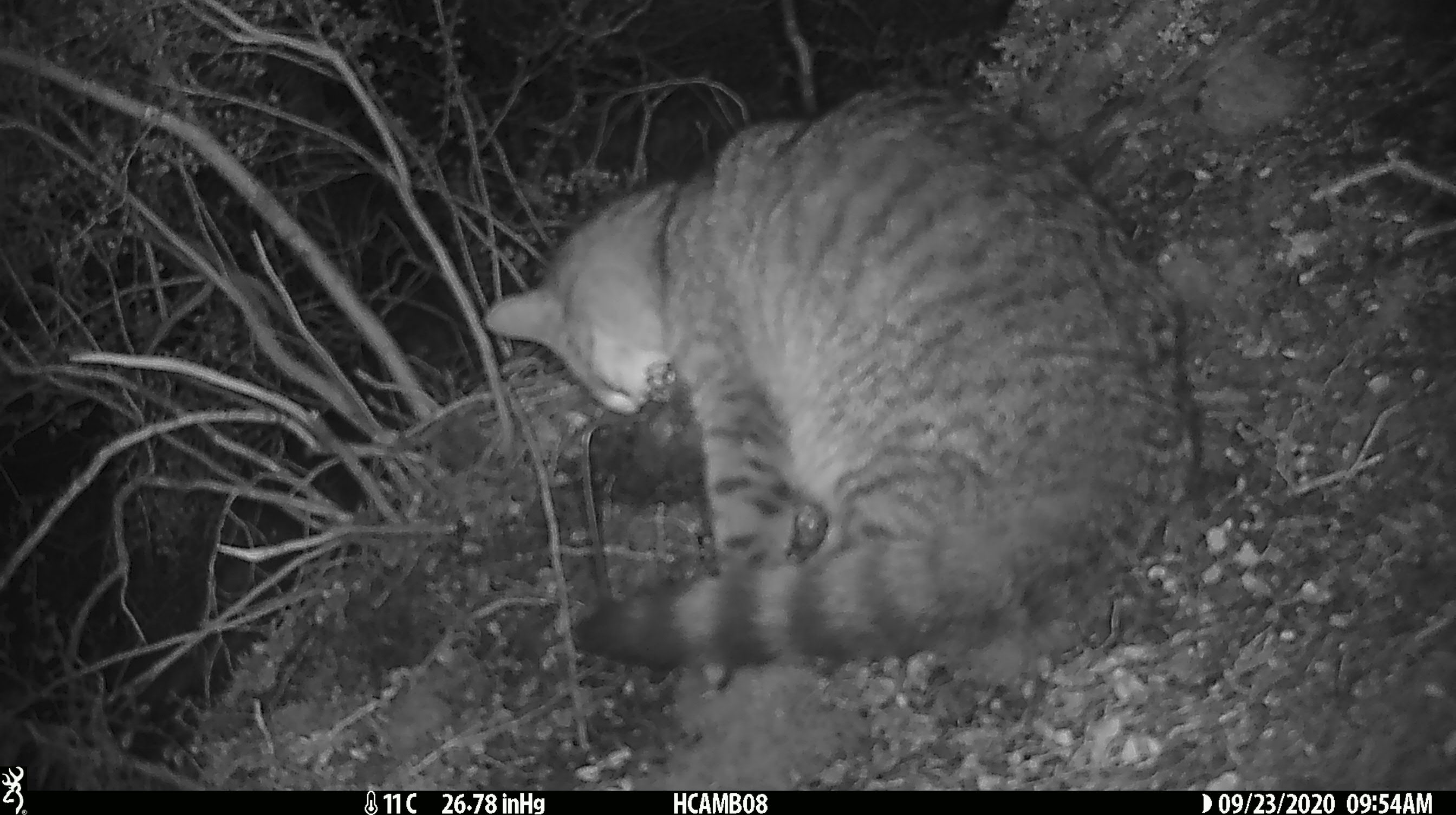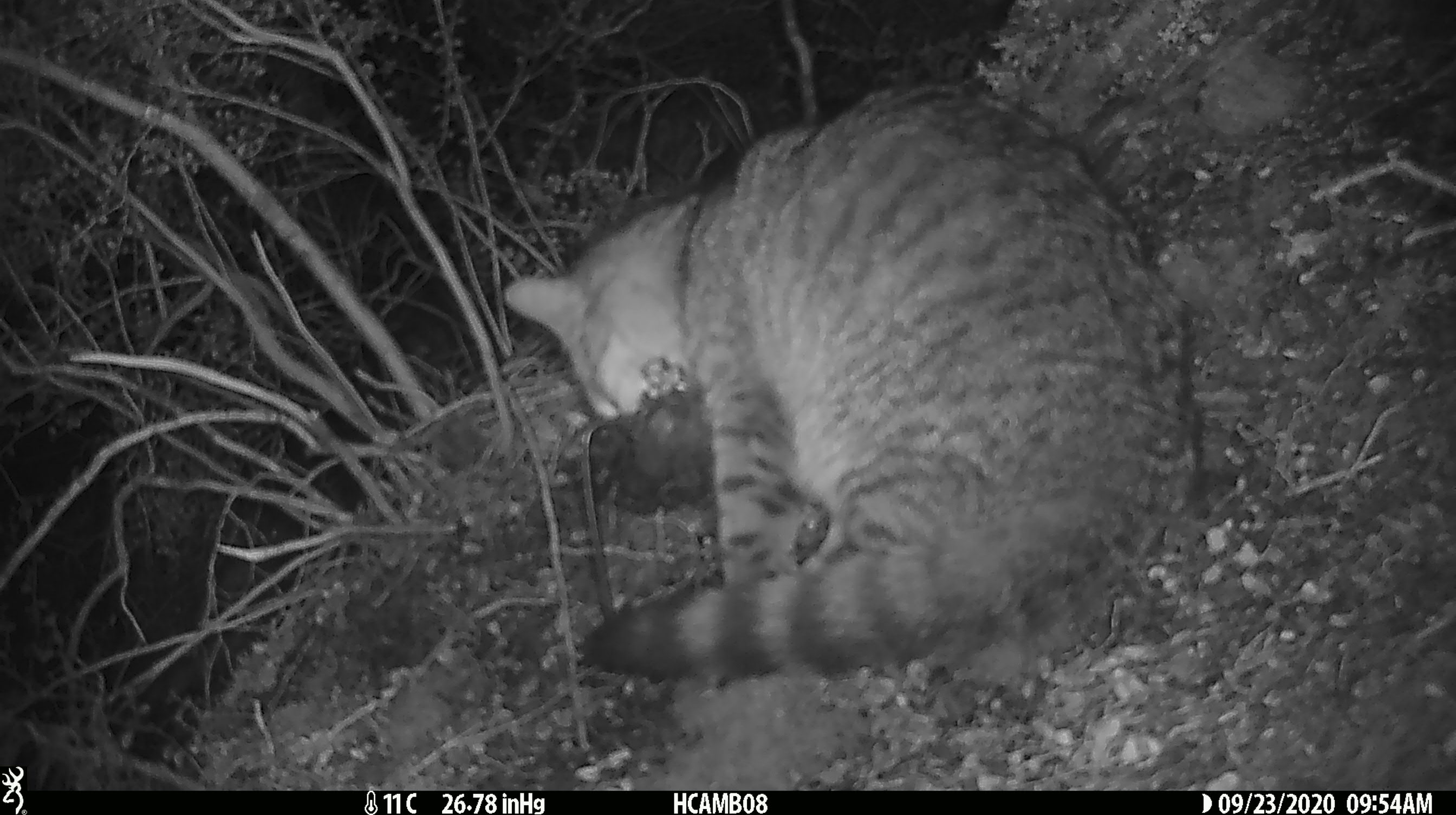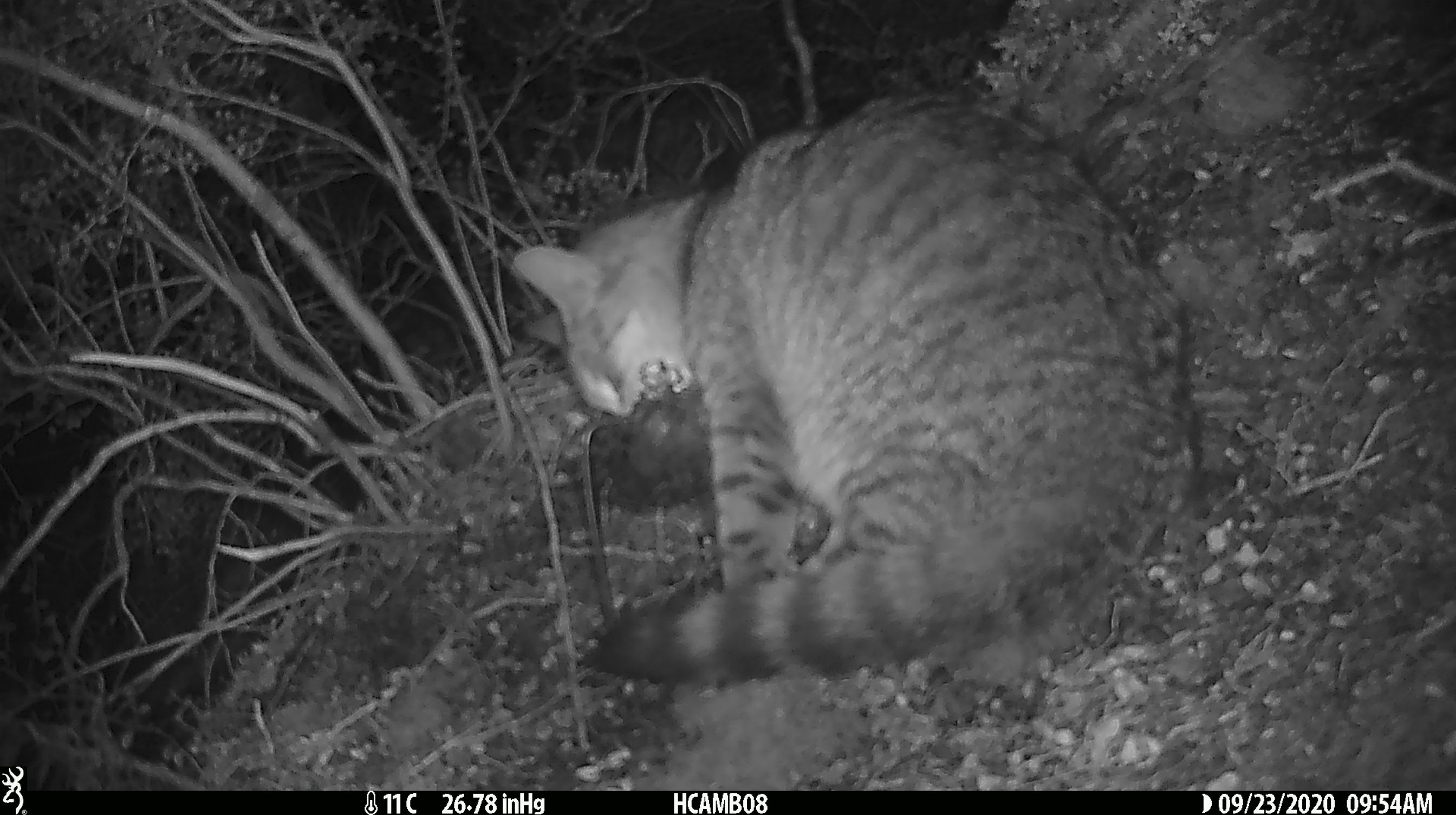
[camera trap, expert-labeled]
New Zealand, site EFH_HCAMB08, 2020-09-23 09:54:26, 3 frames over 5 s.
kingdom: Animalia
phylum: Chordata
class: Mammalia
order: Carnivora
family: Felidae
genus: Felis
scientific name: Felis catus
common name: domestic cat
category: cat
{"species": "cat (domestic cat) (Felis catus)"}